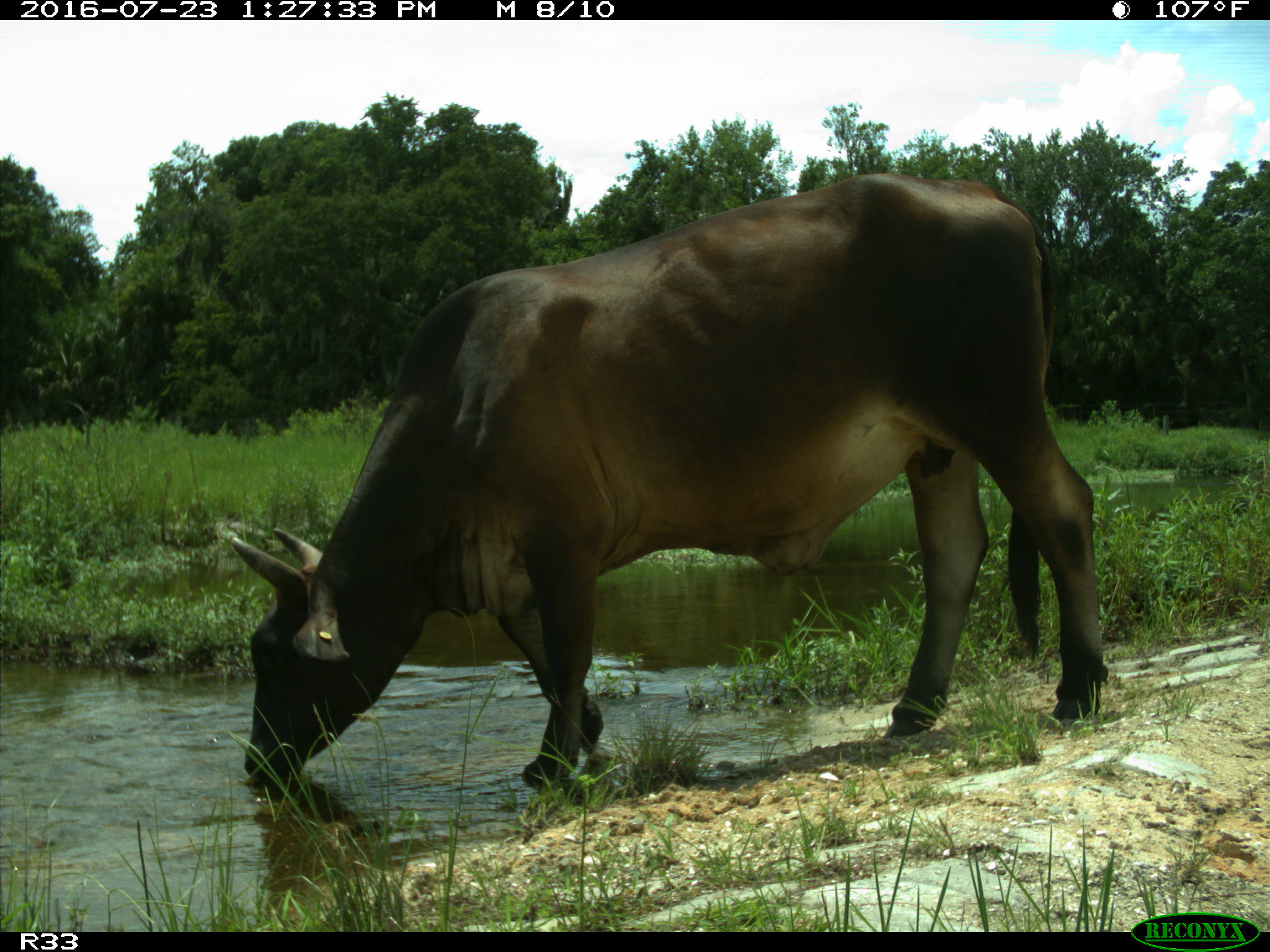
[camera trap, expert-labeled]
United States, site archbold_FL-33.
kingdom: Animalia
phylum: Chordata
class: Mammalia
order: Artiodactyla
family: Bovidae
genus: Bos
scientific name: Bos taurus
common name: domestic cow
Bos taurus (domestic cow).